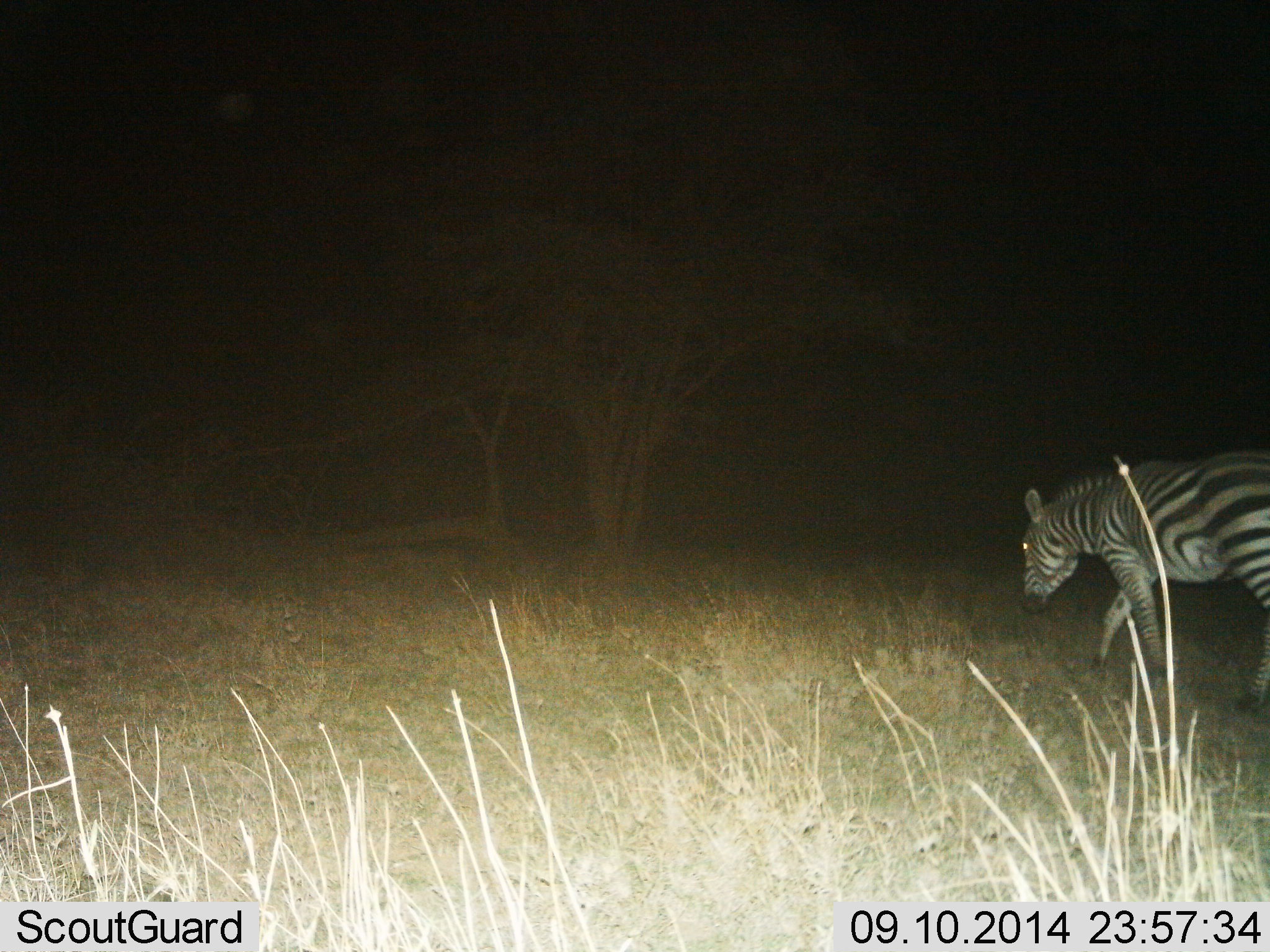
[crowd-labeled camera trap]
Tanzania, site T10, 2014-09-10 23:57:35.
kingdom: Animalia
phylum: Chordata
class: Mammalia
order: Perissodactyla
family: Equidae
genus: Equus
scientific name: Equus quagga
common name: plains zebra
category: zebra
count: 1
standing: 10%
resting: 0%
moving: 90%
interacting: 0%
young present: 0%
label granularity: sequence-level